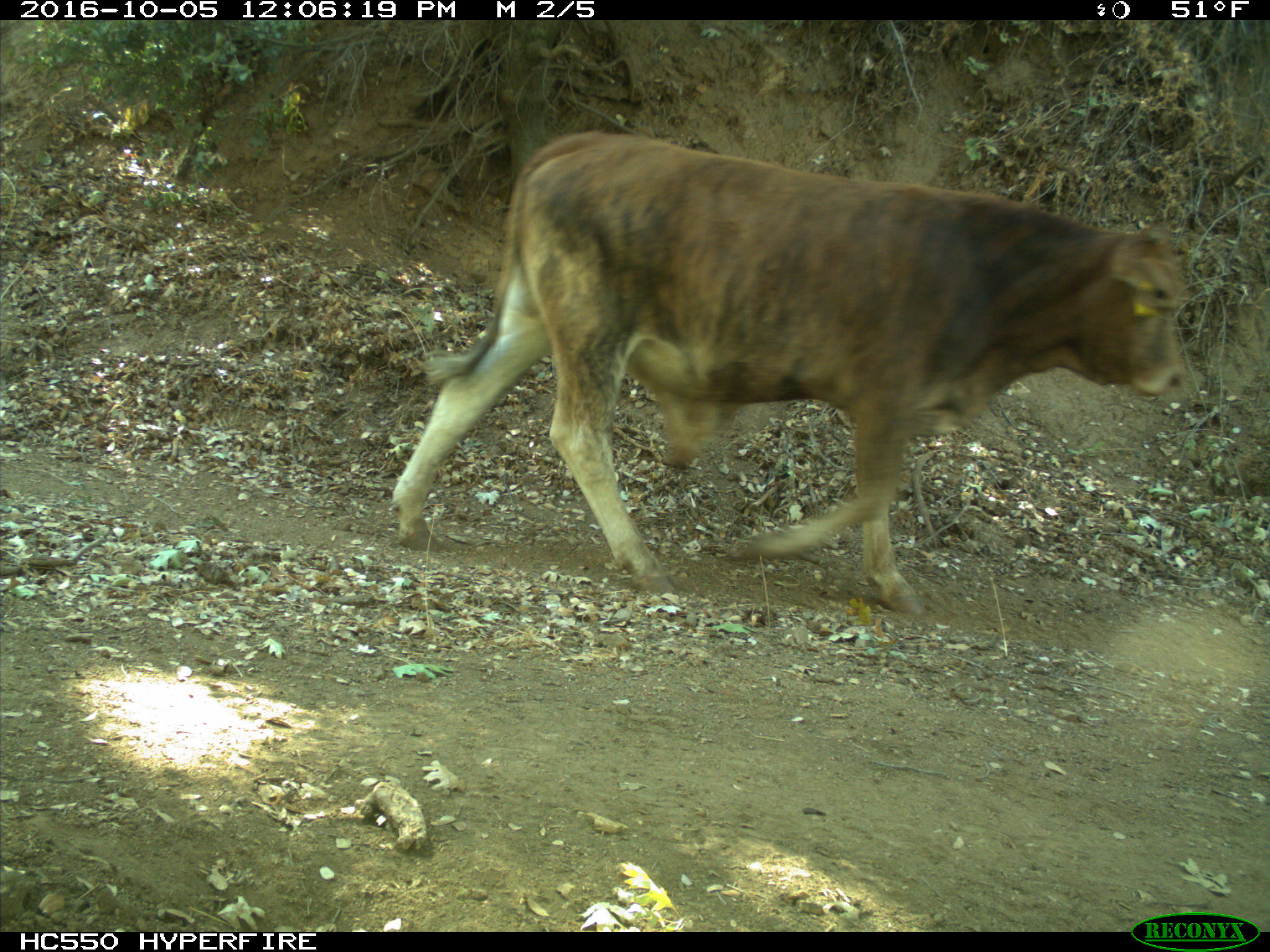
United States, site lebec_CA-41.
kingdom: Animalia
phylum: Chordata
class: Mammalia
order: Artiodactyla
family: Bovidae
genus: Bos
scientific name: Bos taurus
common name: domestic cow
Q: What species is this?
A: Bos taurus (domestic cow).